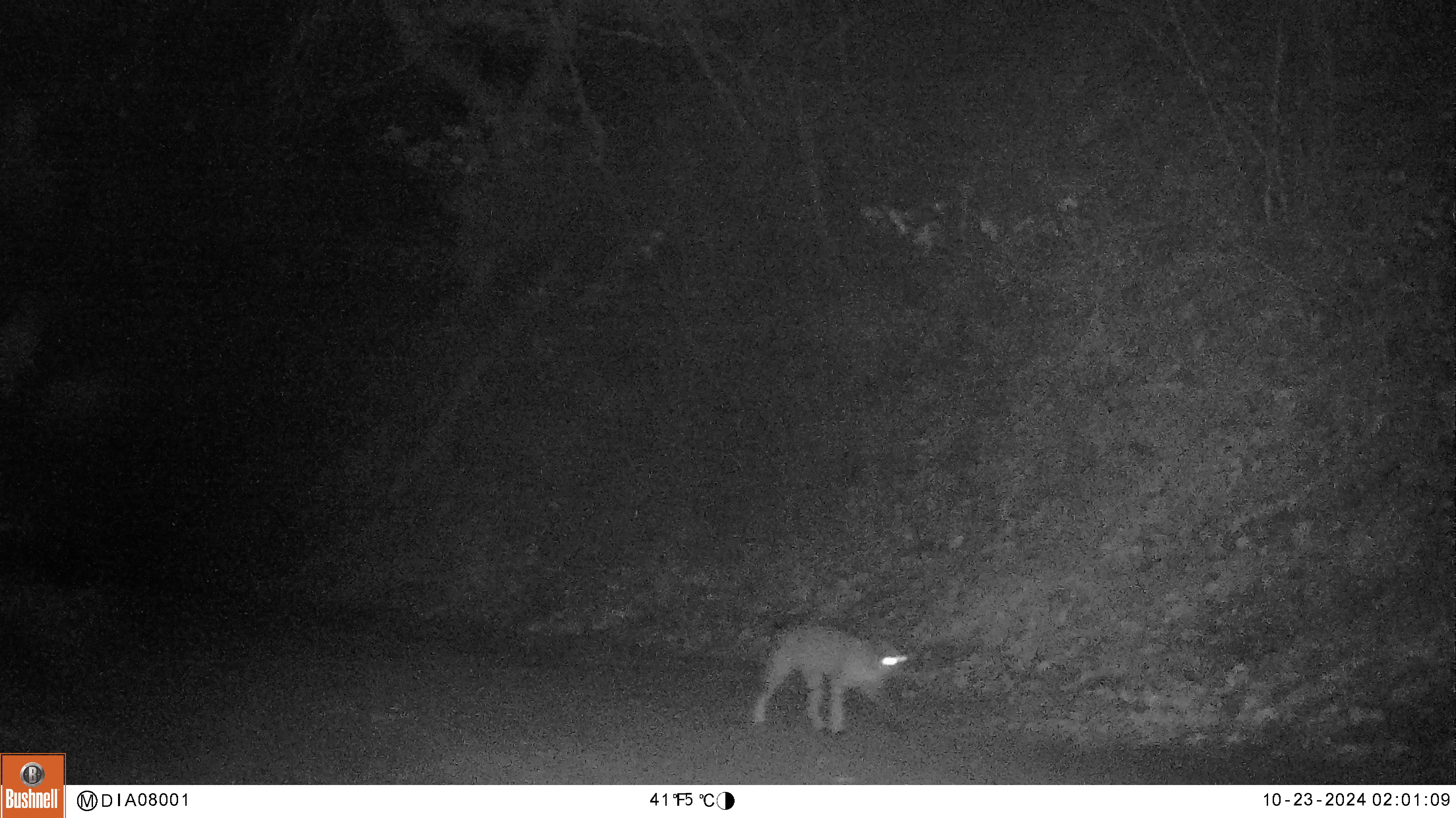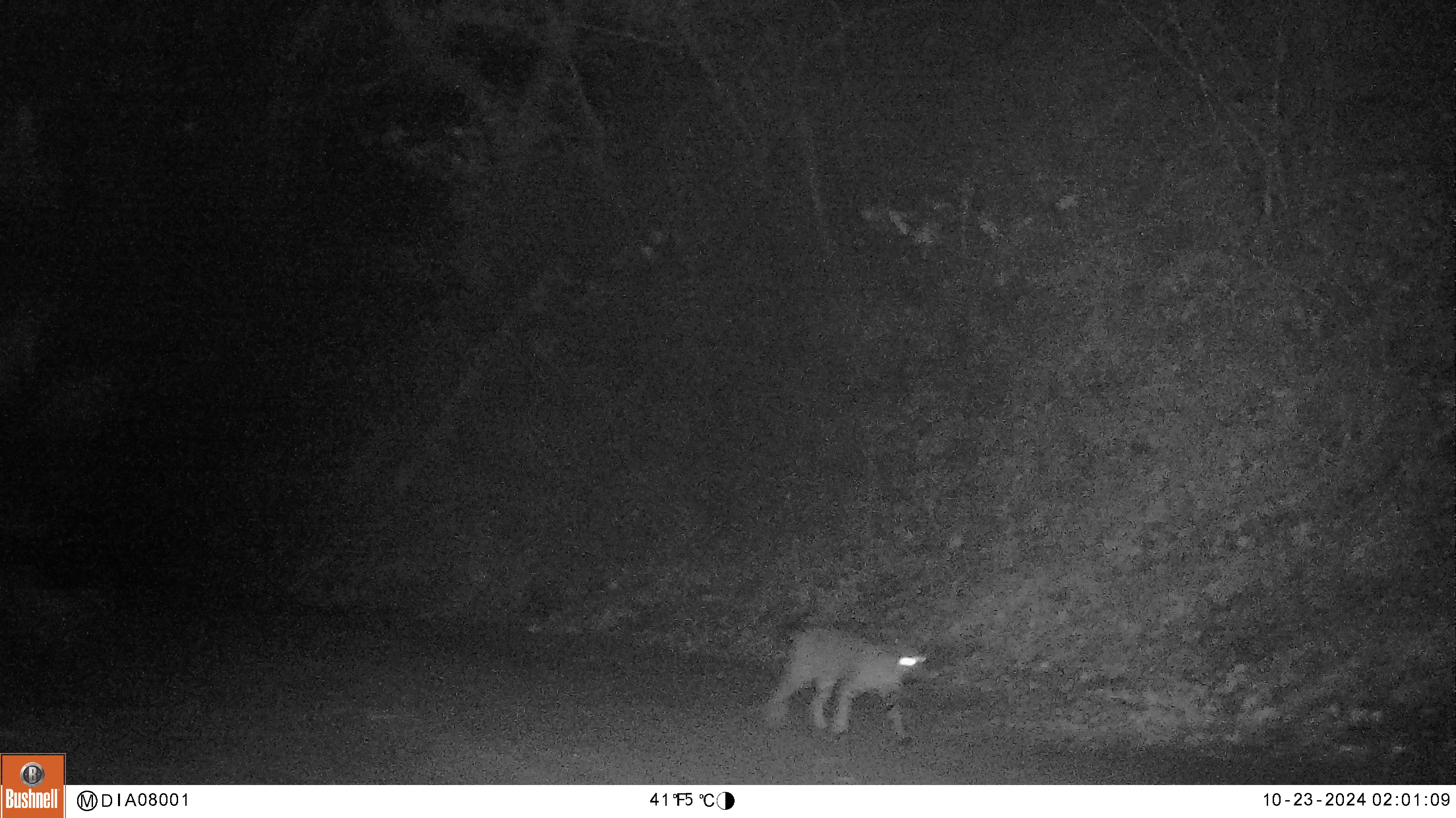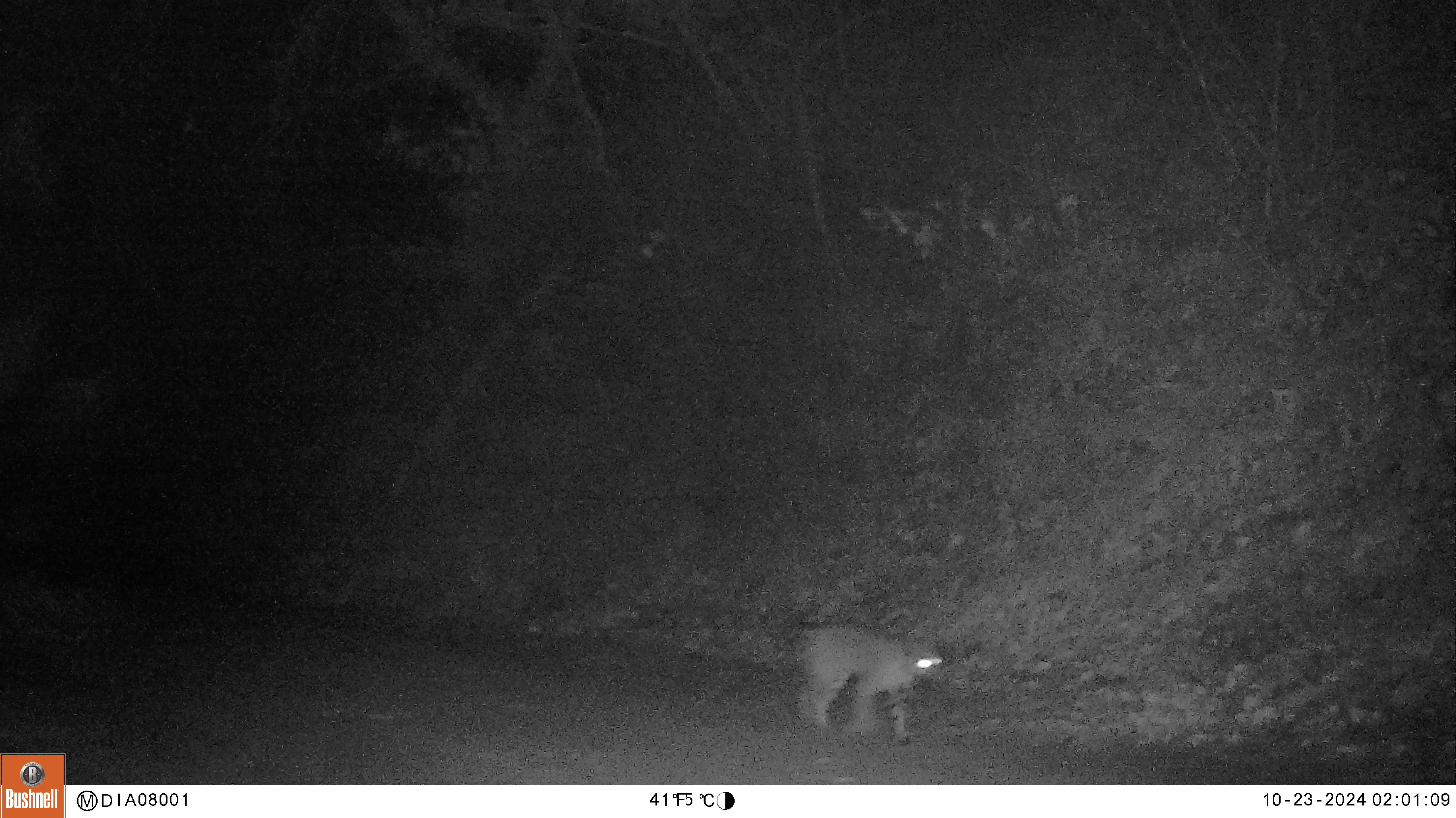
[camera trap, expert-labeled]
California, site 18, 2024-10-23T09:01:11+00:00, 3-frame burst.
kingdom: Animalia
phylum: Chordata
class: Mammalia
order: Carnivora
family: Felidae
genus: Lynx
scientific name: Lynx rufus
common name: bobcat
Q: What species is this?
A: Bobcat (Lynx rufus).